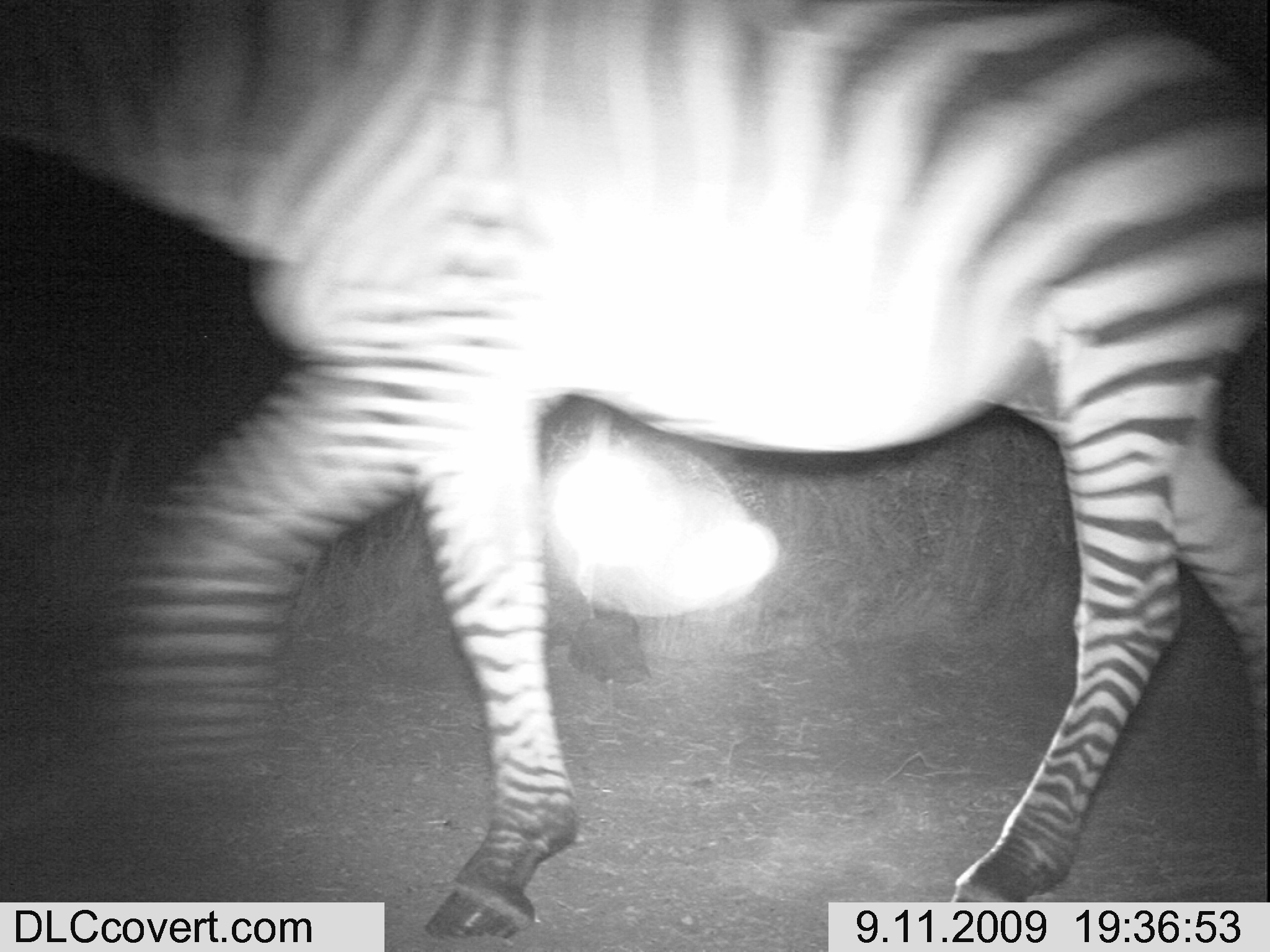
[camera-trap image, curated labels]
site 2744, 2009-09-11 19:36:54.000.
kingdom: Animalia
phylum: Chordata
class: Mammalia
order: Perissodactyla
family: Equidae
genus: Equus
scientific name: Equus quagga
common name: plains zebra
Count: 1.